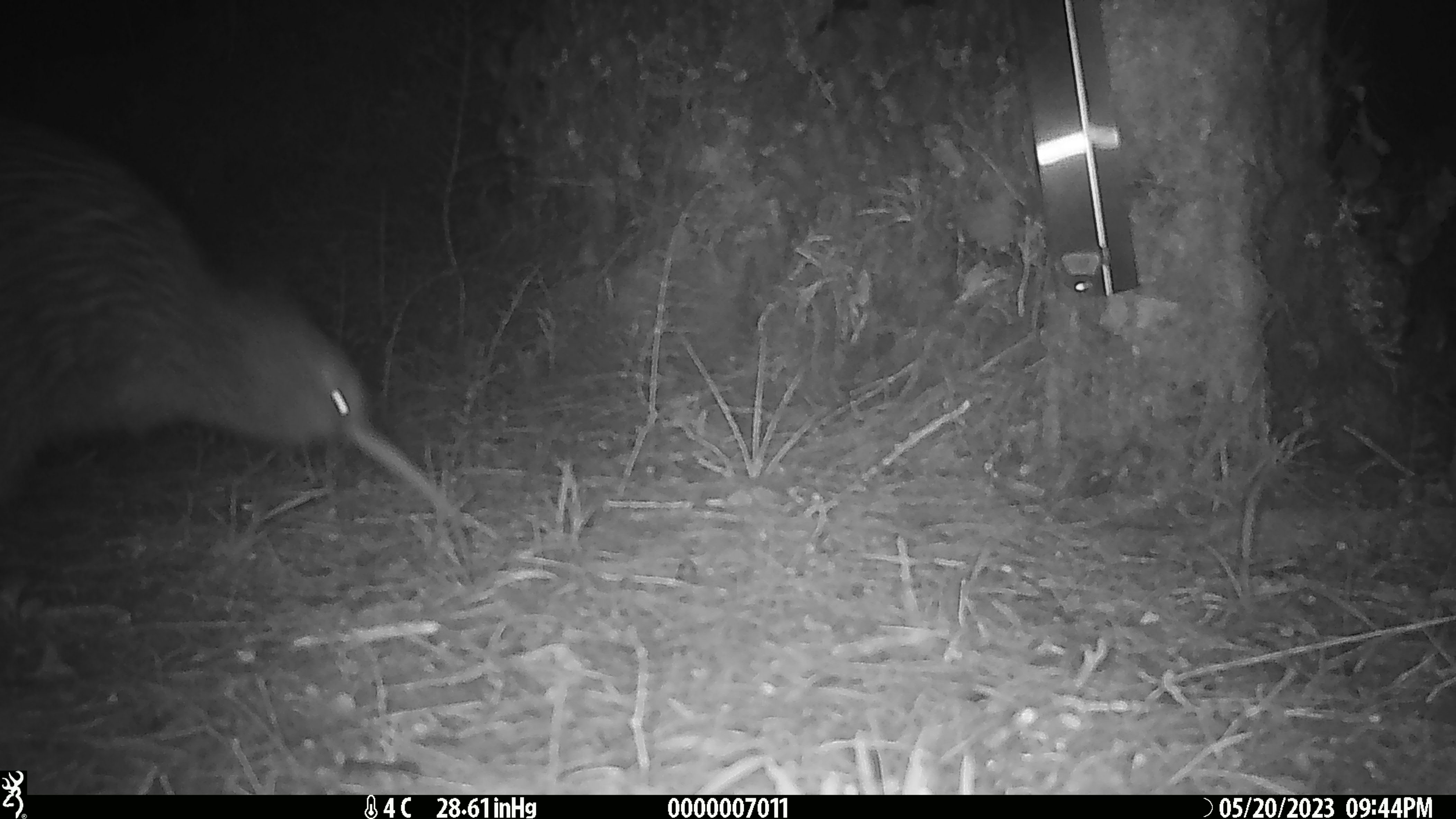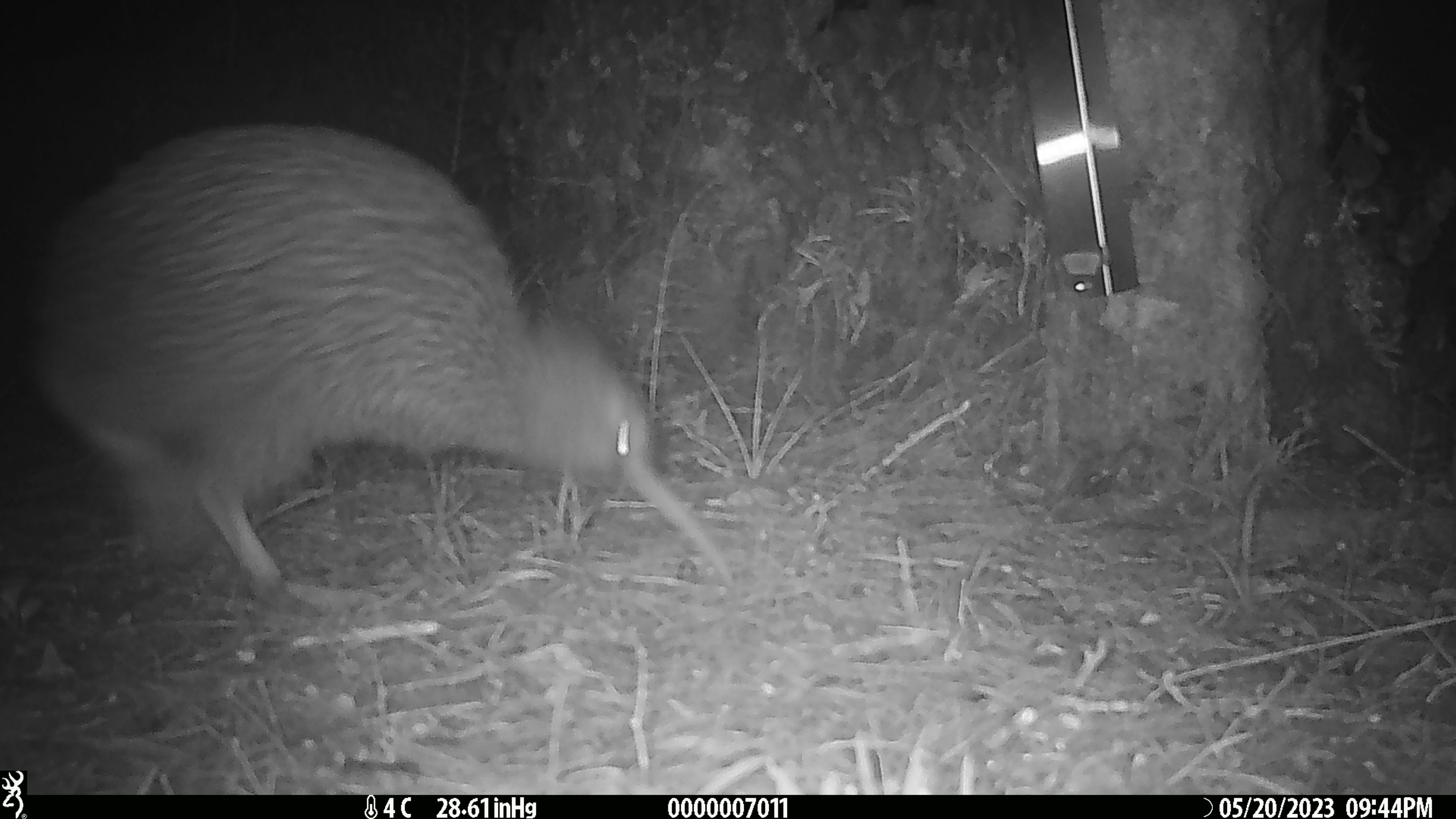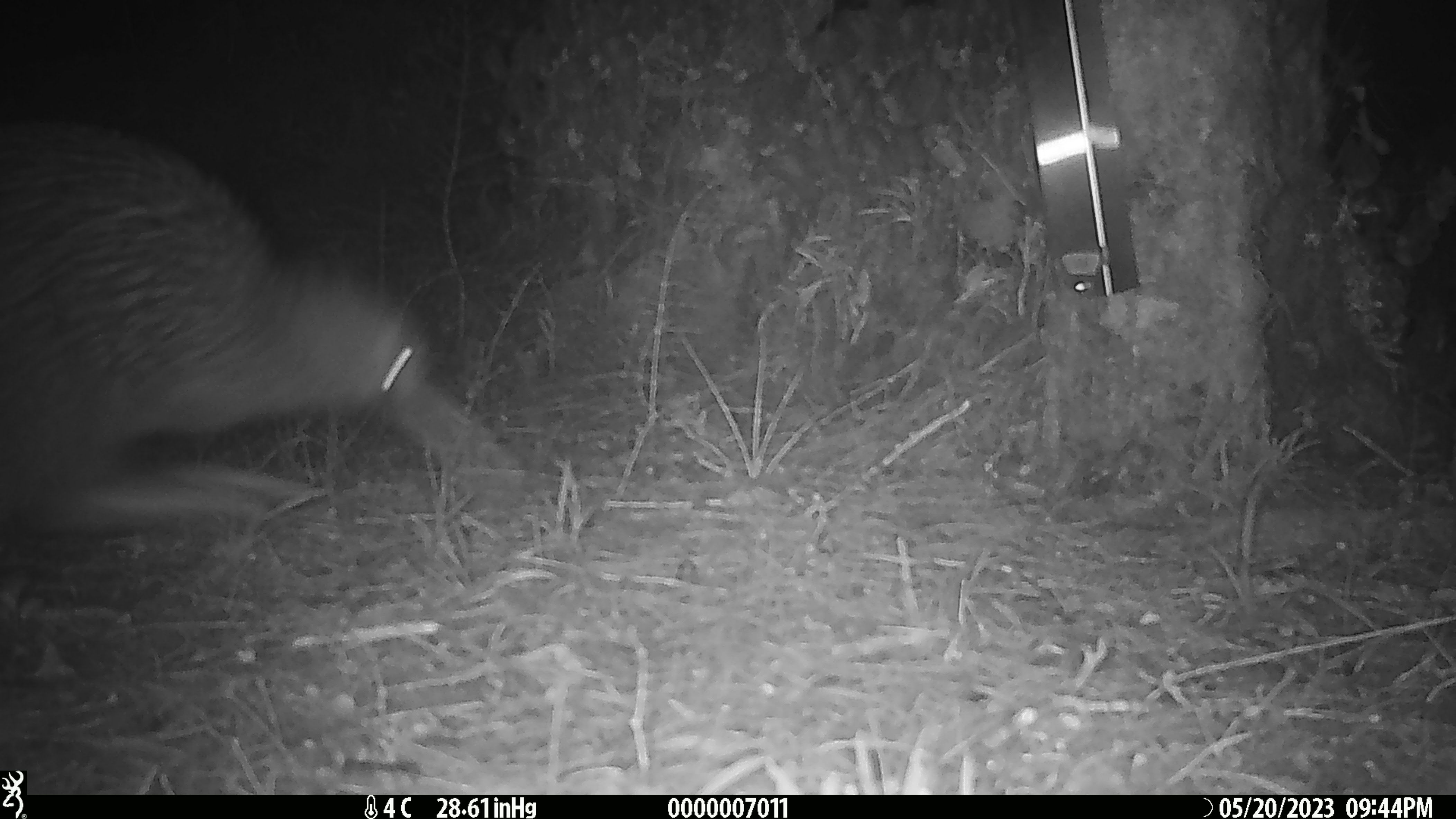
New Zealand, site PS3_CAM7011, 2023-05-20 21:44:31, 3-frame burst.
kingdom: Animalia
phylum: Chordata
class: Aves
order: Apterygiformes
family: Apterygidae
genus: Apteryx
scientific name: Apteryx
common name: kiwi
Kiwi (Apteryx).